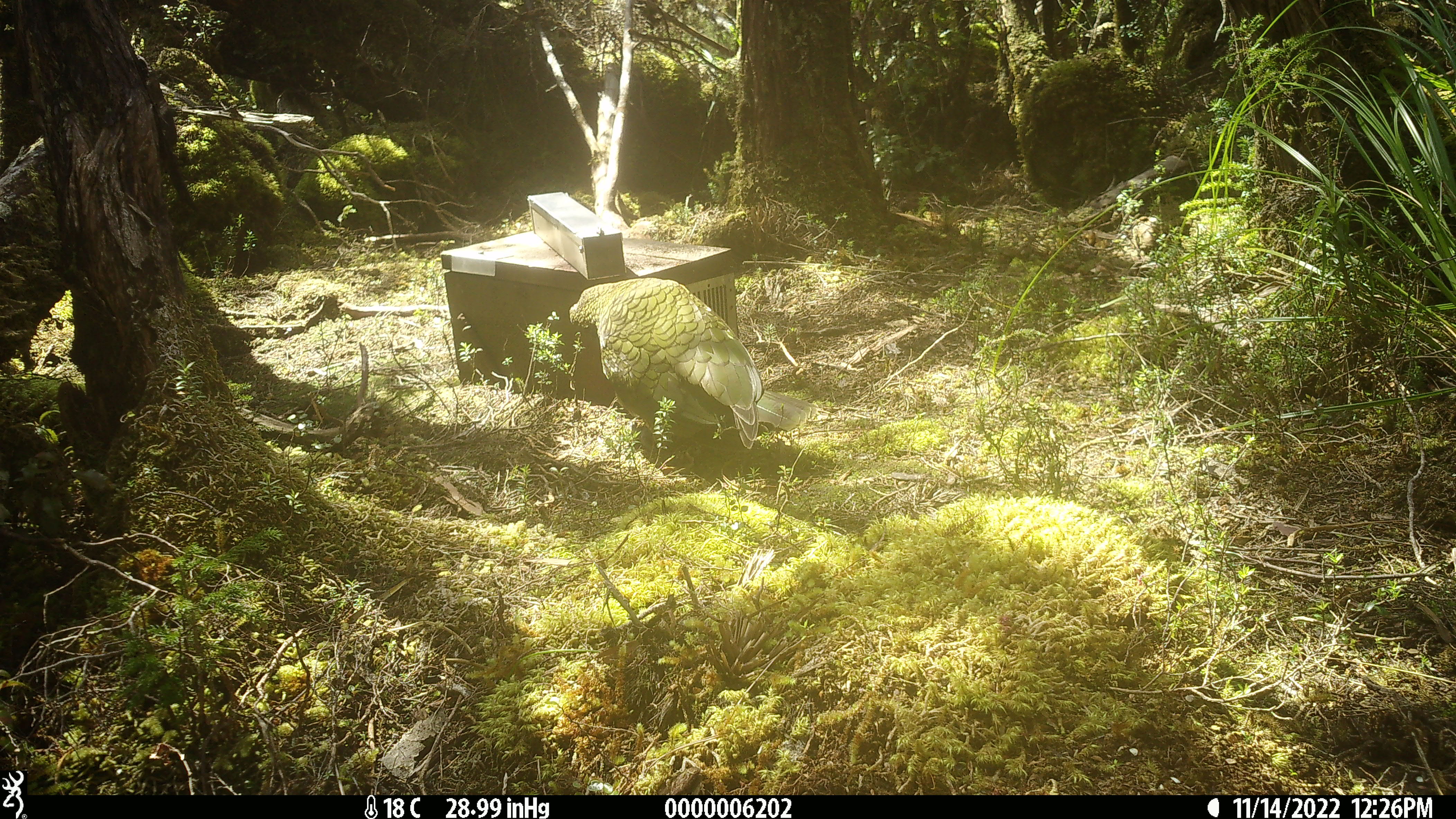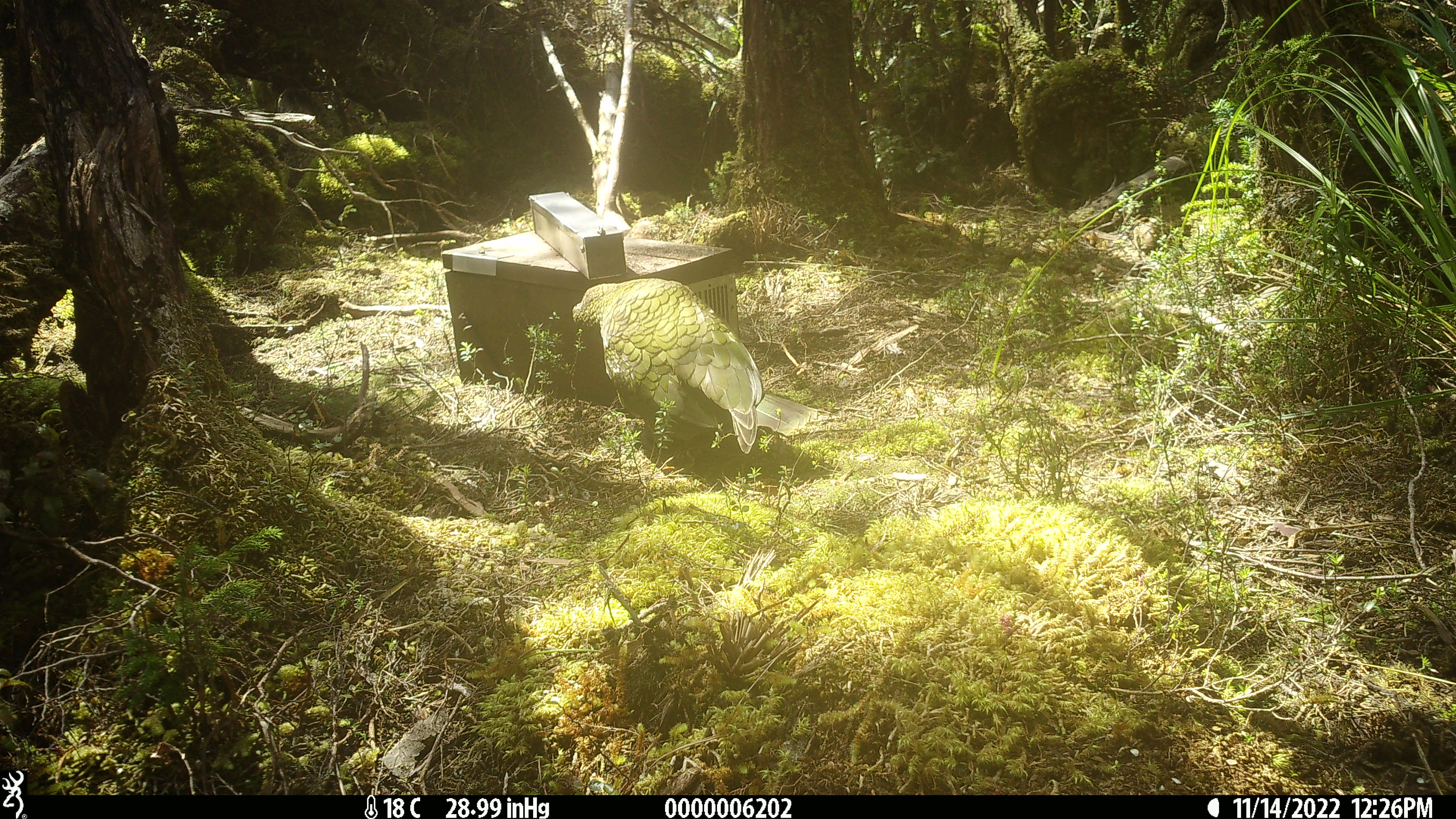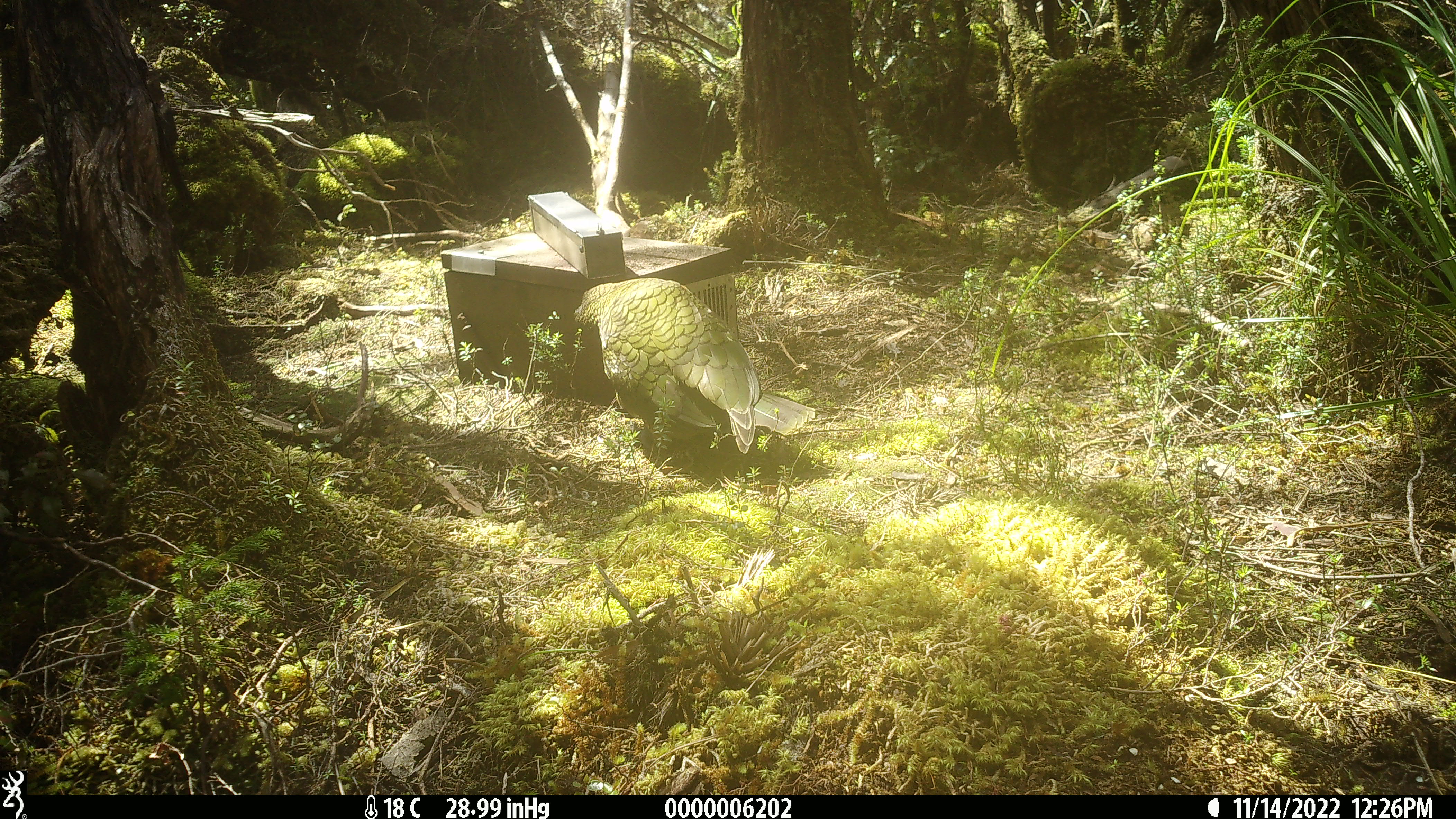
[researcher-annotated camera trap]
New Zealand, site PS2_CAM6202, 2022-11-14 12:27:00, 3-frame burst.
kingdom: Animalia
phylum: Chordata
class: Aves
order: Psittaciformes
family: Strigopidae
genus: Nestor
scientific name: Nestor notabilis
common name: kea